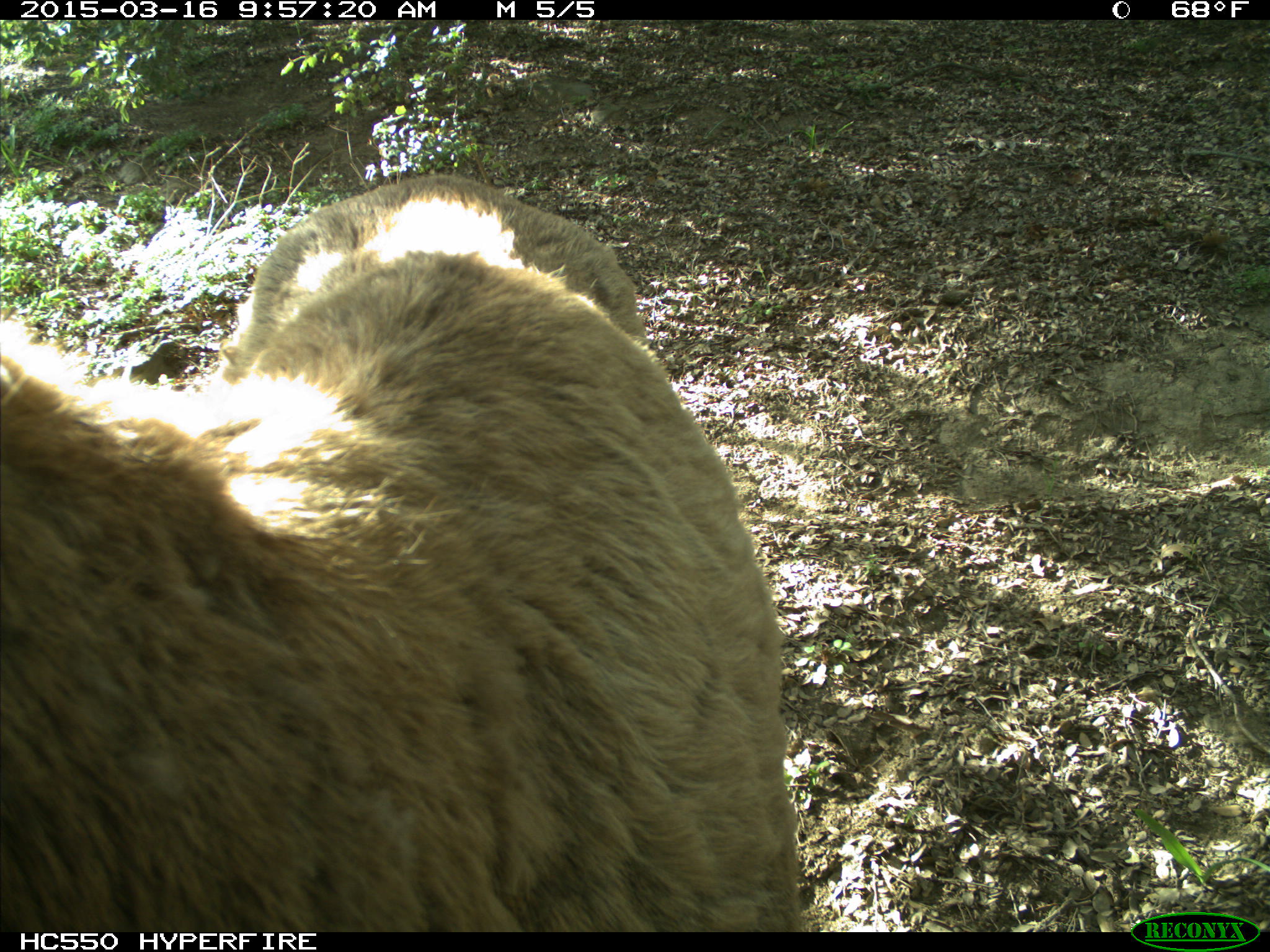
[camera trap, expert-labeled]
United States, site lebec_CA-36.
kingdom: Animalia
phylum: Chordata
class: Mammalia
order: Artiodactyla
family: Cervidae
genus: Cervus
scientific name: Cervus canadensis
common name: elk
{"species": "Cervus canadensis (elk)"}